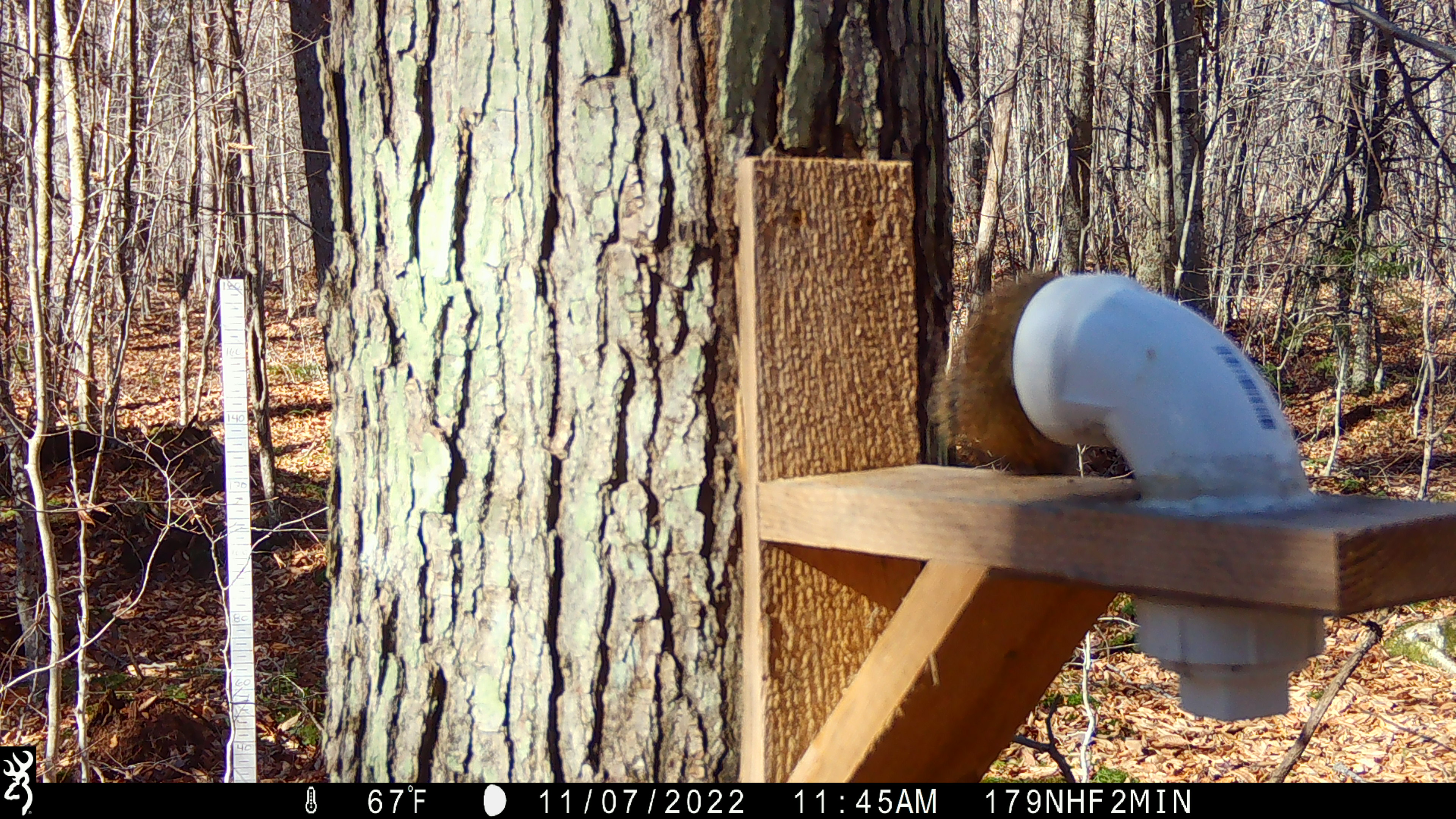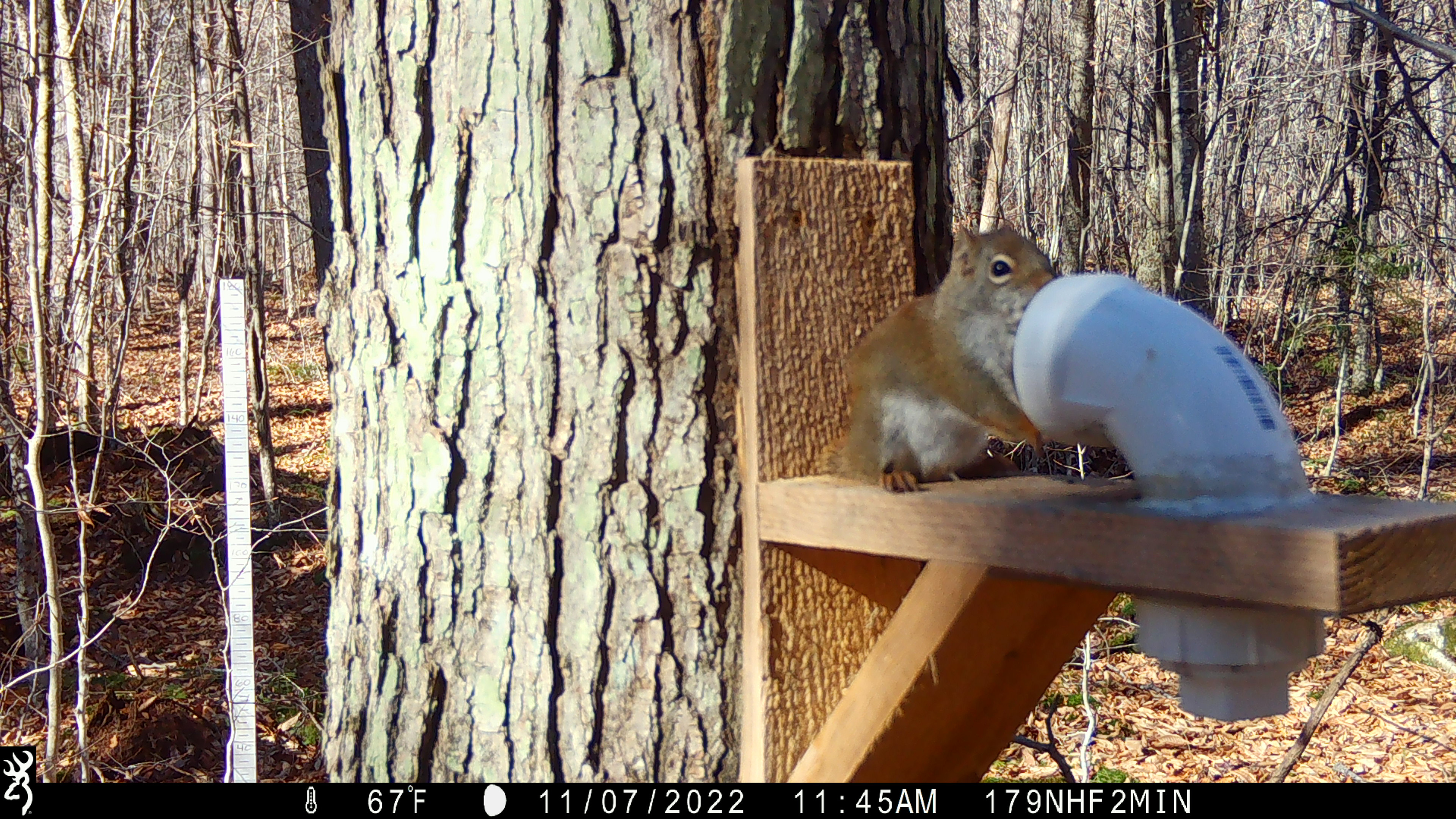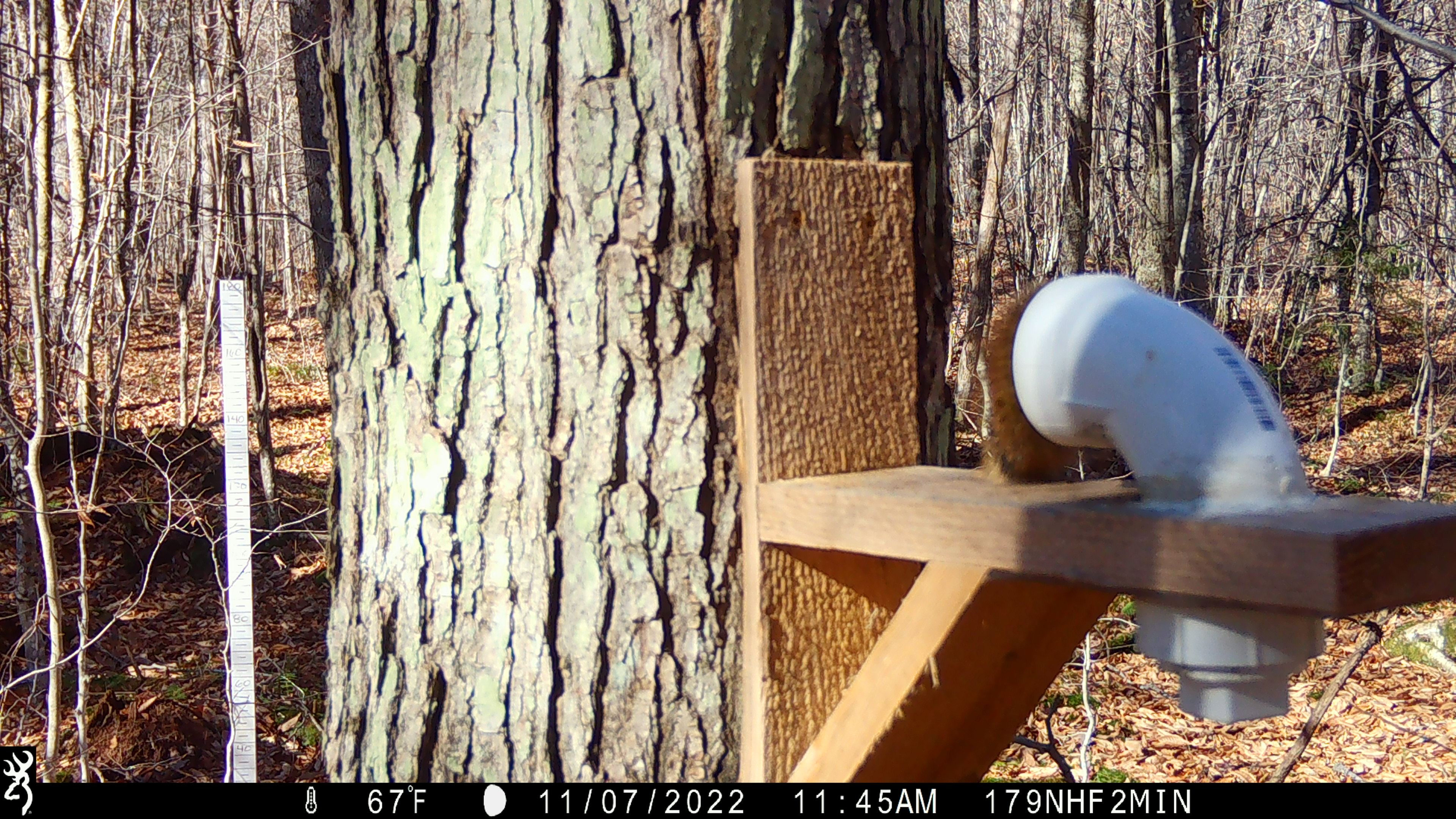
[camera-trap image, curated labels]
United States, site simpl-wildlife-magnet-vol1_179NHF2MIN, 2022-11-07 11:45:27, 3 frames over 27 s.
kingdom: Animalia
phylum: Chordata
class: Mammalia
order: Rodentia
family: Sciuridae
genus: Tamiasciurus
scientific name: Tamiasciurus hudsonicus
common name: red squirrel